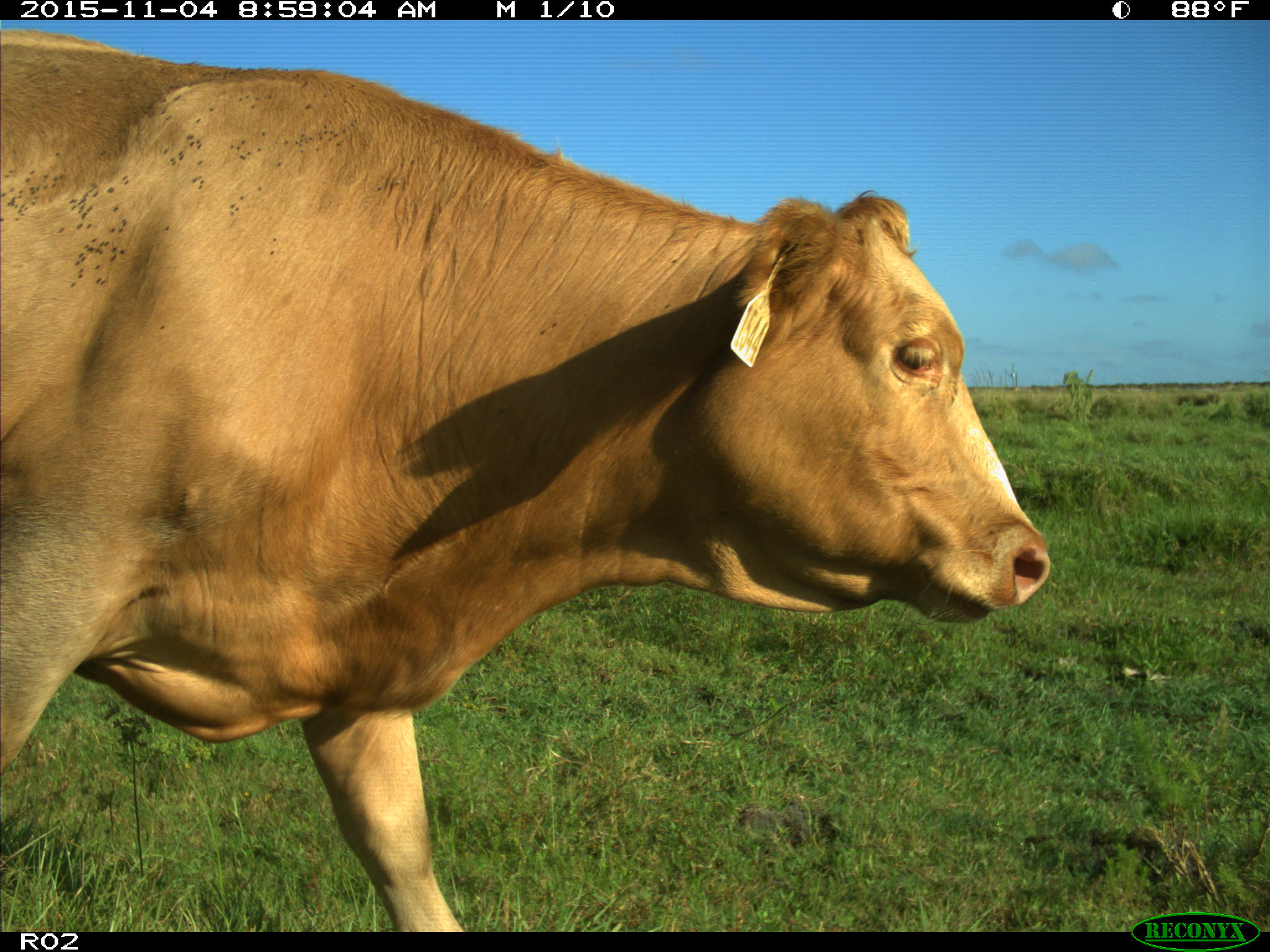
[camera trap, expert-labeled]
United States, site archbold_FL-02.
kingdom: Animalia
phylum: Chordata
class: Mammalia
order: Artiodactyla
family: Bovidae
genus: Bos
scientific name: Bos taurus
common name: domestic cow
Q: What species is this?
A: Bos taurus (domestic cow).